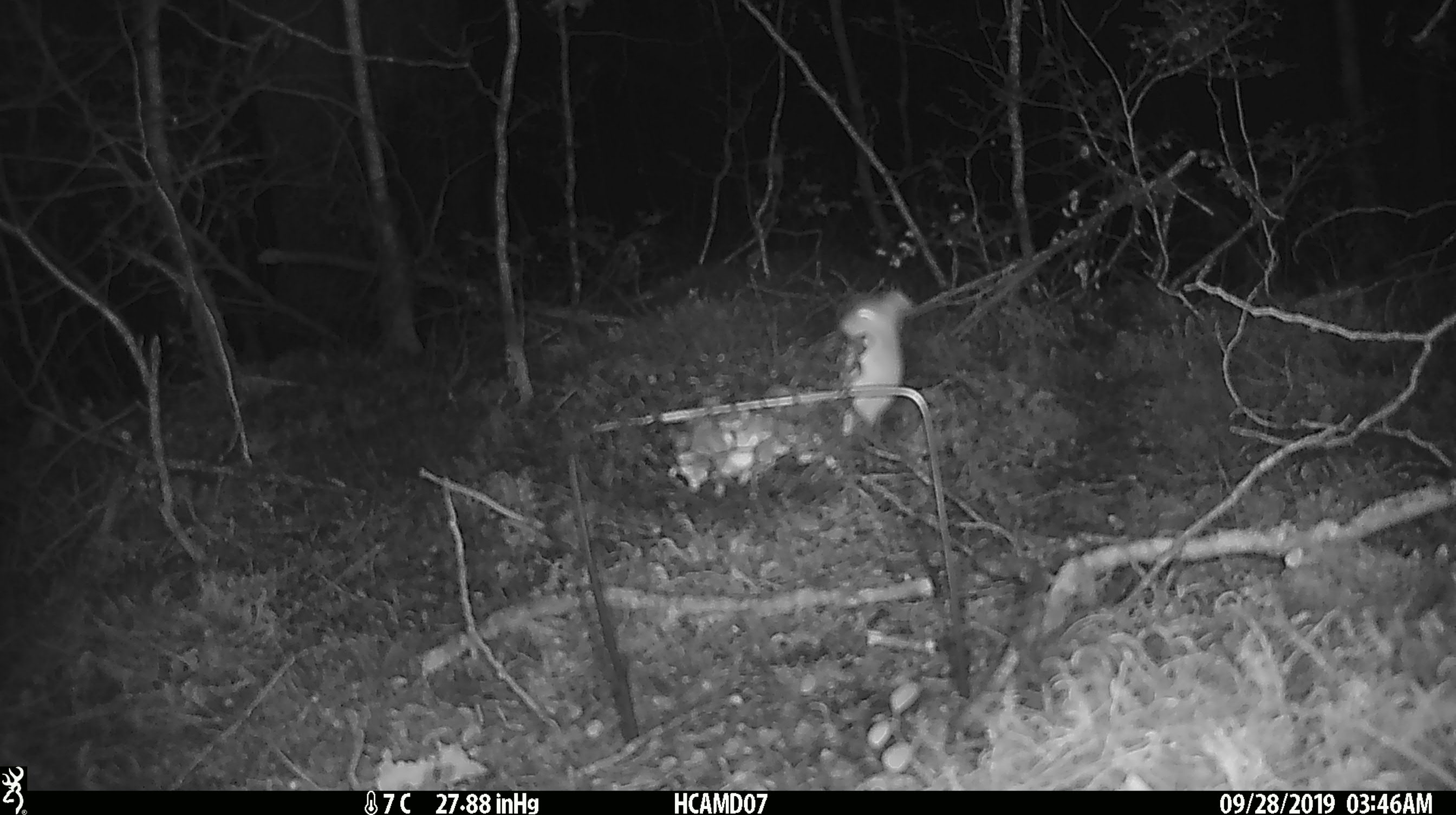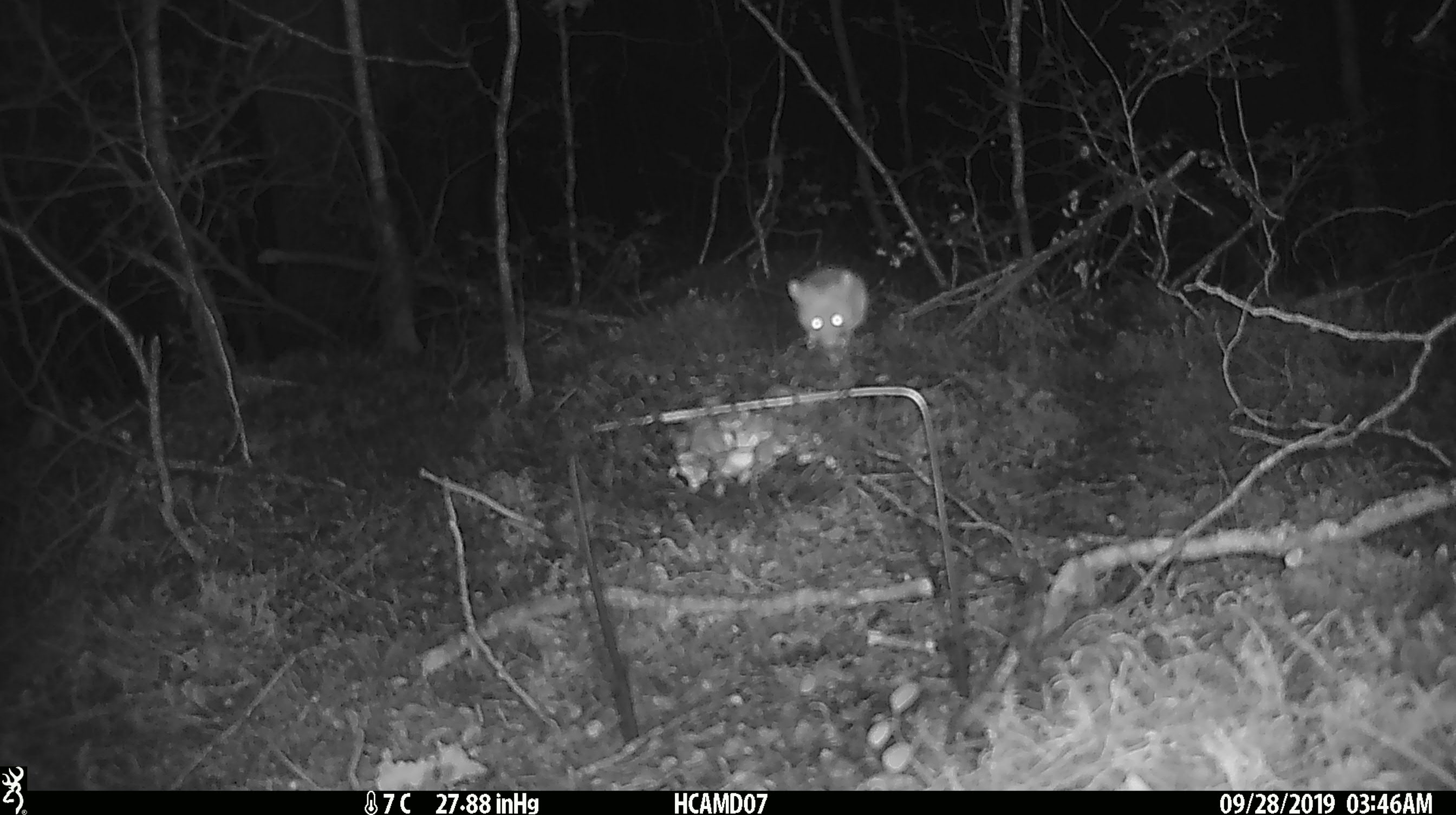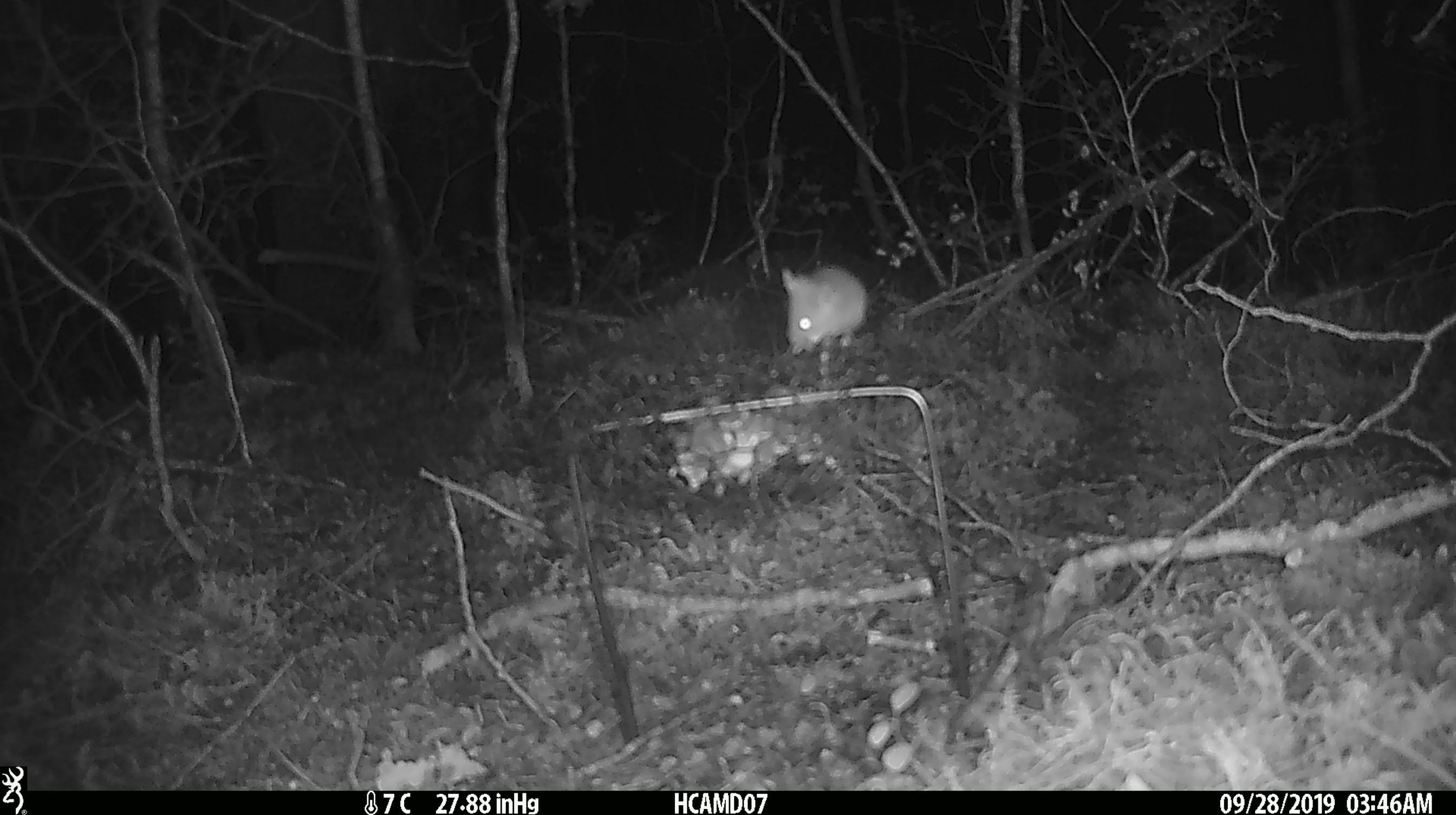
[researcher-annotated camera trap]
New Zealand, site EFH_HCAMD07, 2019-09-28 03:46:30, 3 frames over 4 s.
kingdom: Animalia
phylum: Chordata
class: Mammalia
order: Rodentia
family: Muridae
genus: Mus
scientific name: Mus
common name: mouse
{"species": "mouse (Mus)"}